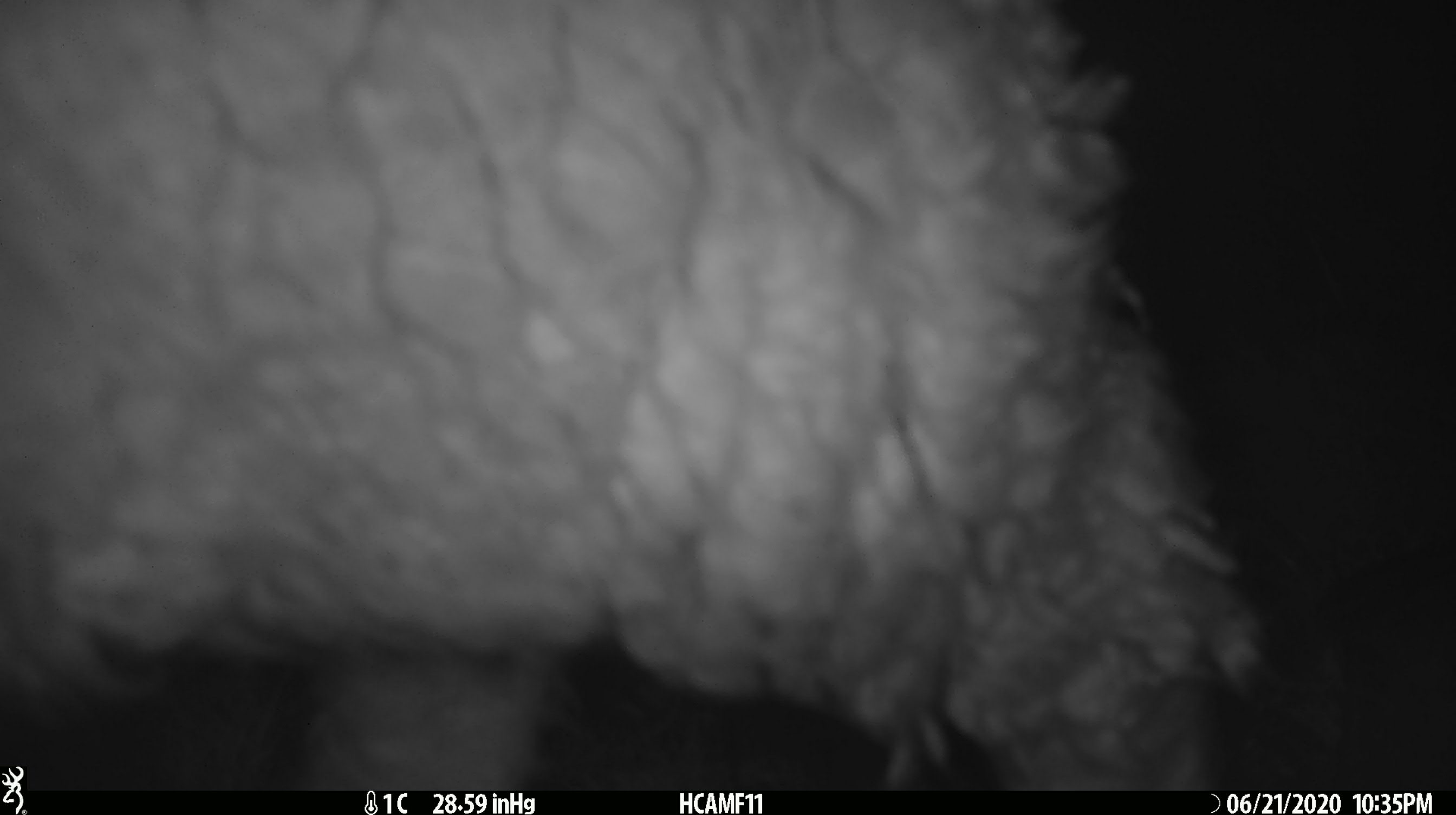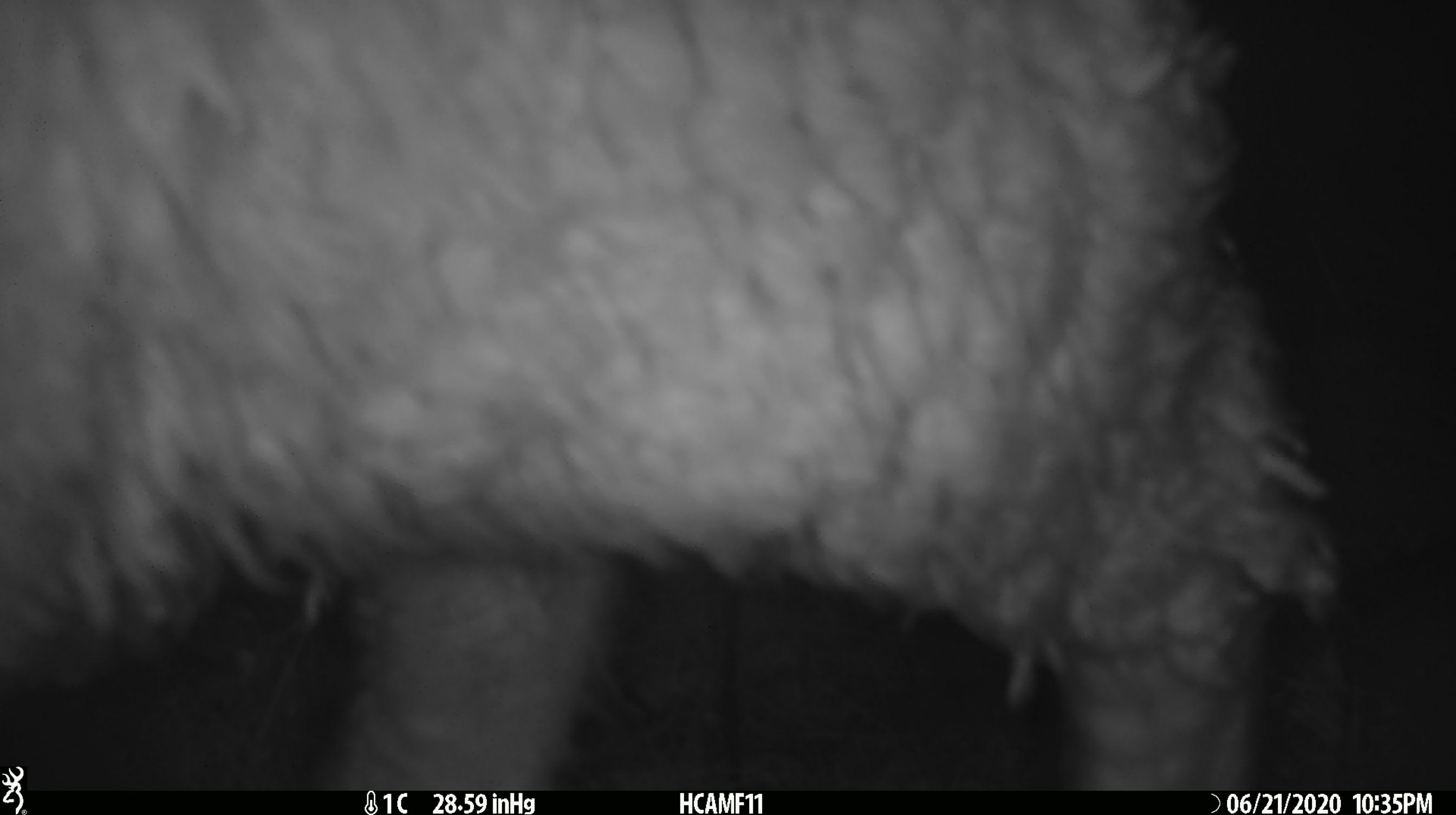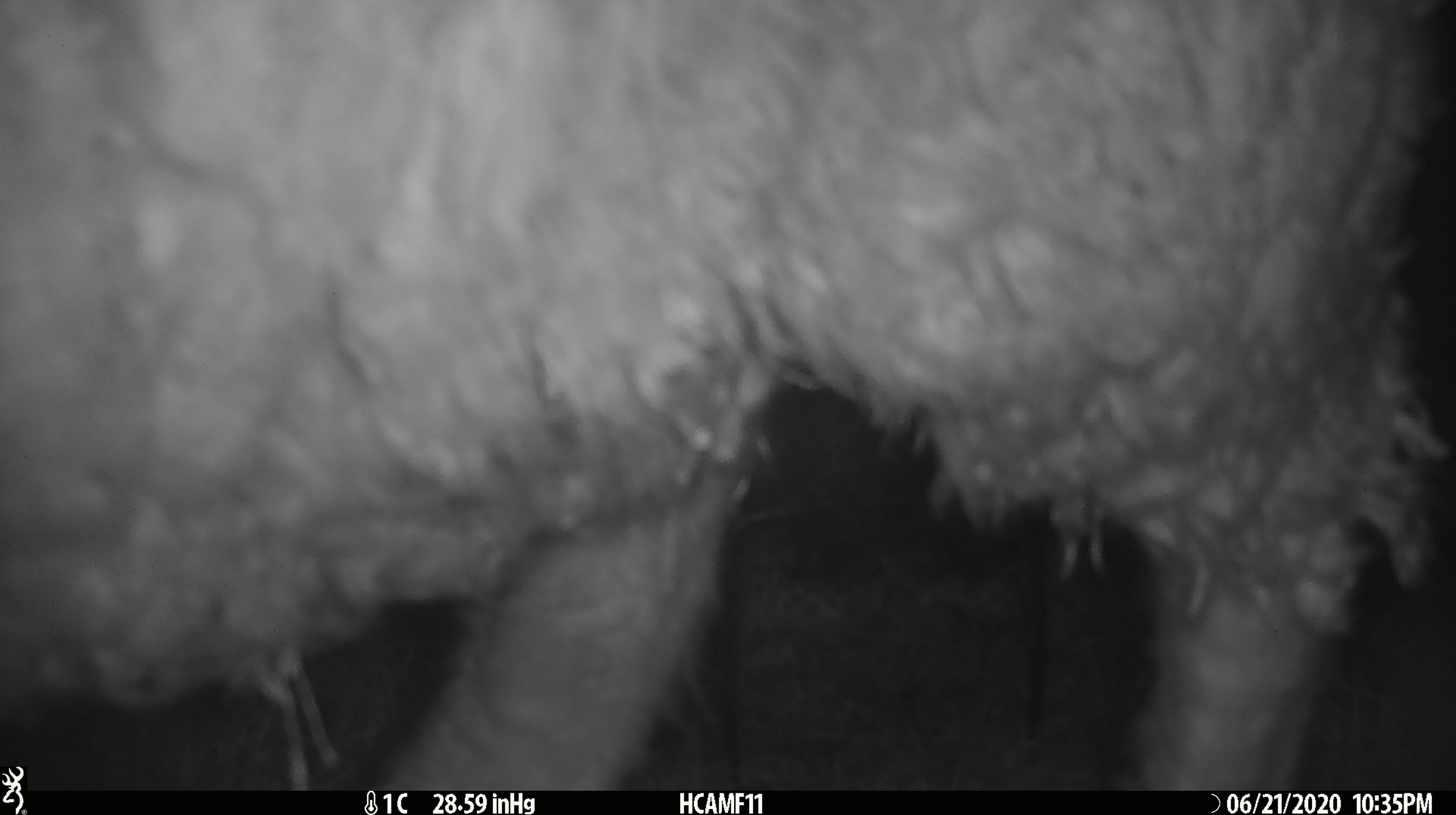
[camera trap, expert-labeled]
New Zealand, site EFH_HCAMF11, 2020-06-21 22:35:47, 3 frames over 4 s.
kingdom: Animalia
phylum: Chordata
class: Mammalia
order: Artiodactyla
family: Bovidae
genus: Ovis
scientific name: Ovis aries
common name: domestic sheep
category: sheep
Sheep (domestic sheep) (Ovis aries).